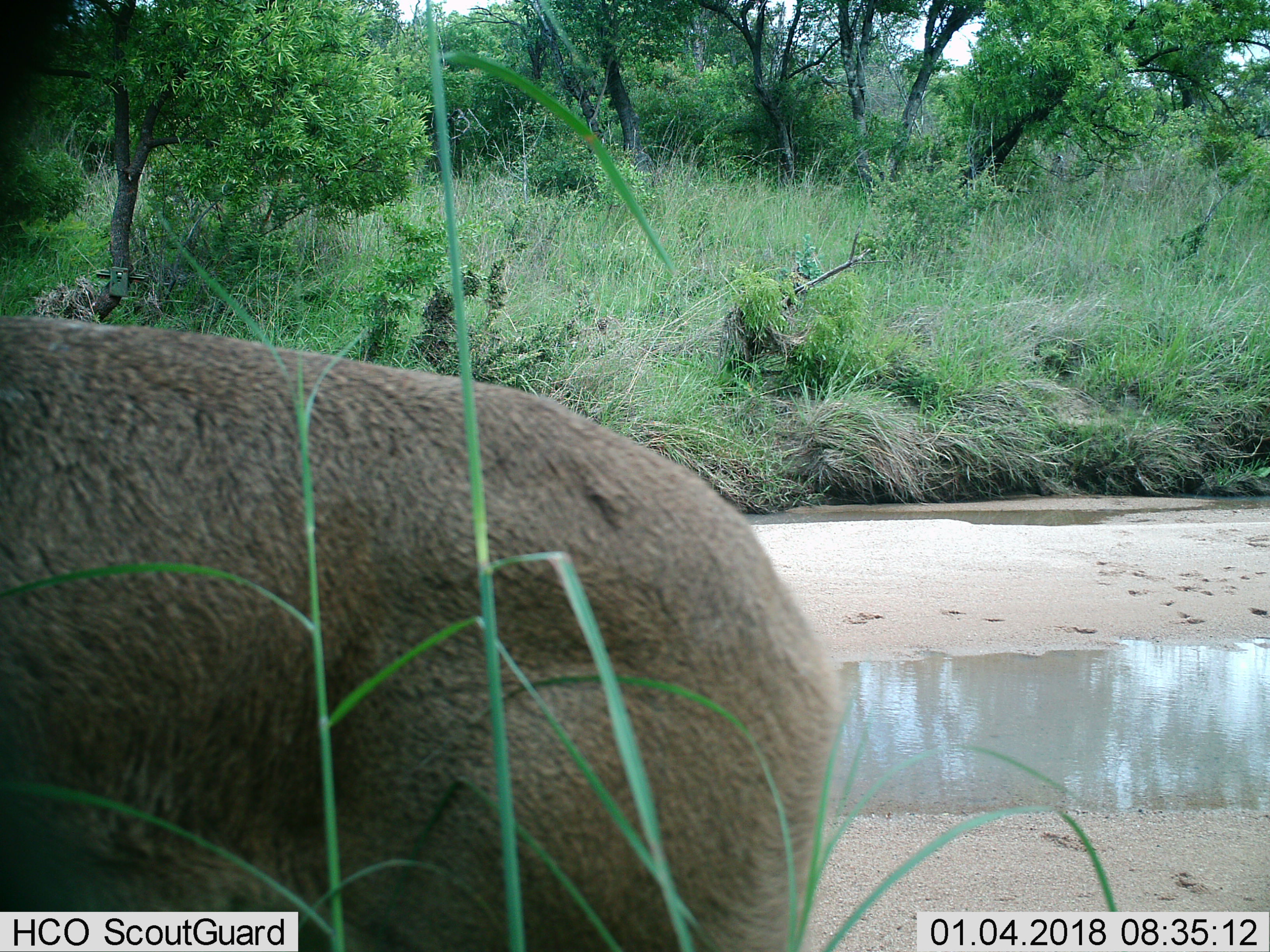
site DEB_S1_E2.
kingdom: Animalia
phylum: Chordata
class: Mammalia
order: Artiodactyla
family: Bovidae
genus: Sylvicapra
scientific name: Sylvicapra grimmia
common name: common duiker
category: duikercommongrey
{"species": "duikercommongrey (common duiker) (Sylvicapra grimmia)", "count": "1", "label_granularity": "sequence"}